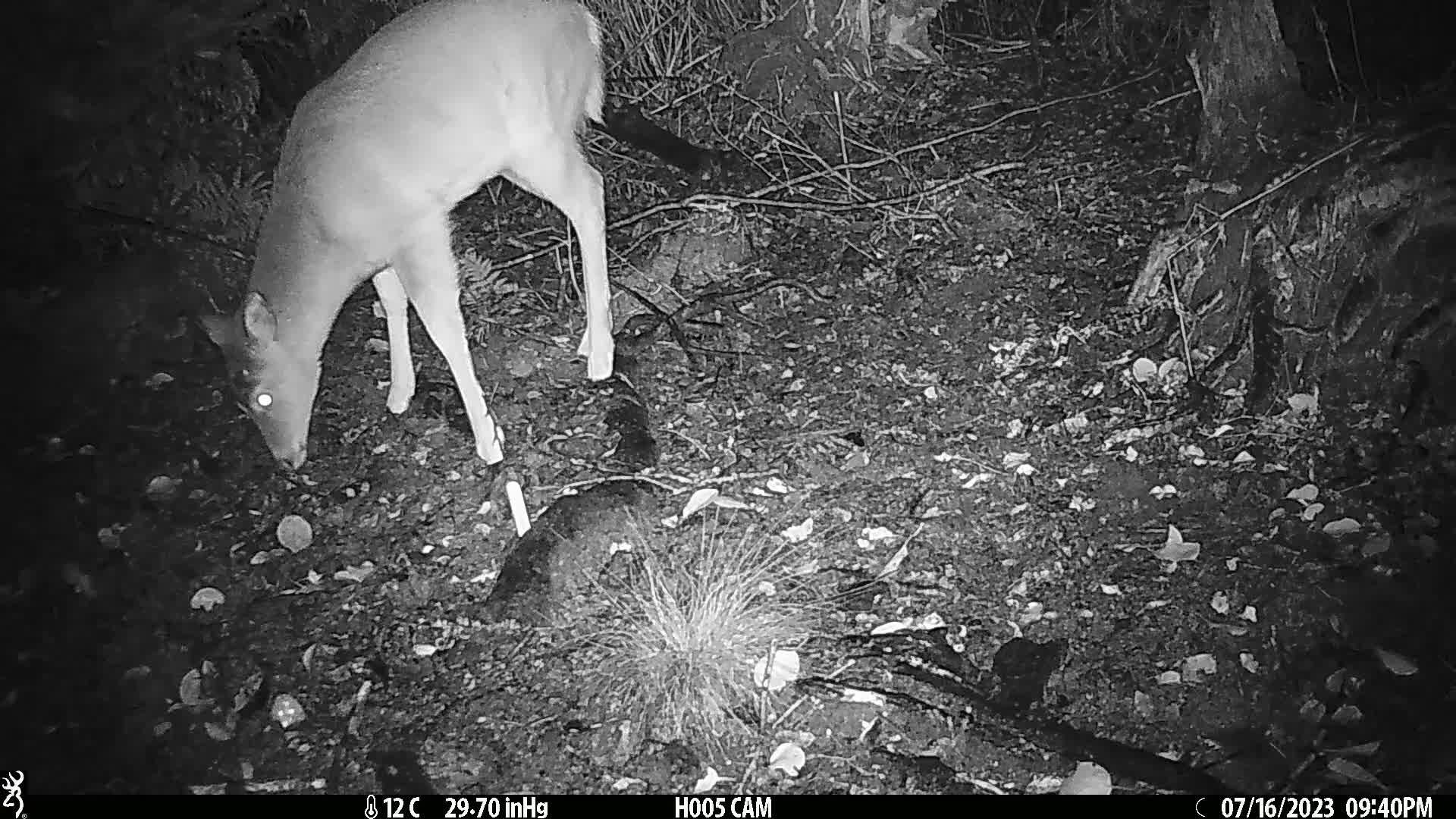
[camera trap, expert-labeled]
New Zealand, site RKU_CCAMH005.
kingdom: Animalia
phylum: Chordata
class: Mammalia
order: Artiodactyla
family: Cervidae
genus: Odocoileus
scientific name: Odocoileus virginianus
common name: white-tailed deer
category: white tailed deer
White tailed deer (white-tailed deer) (Odocoileus virginianus).